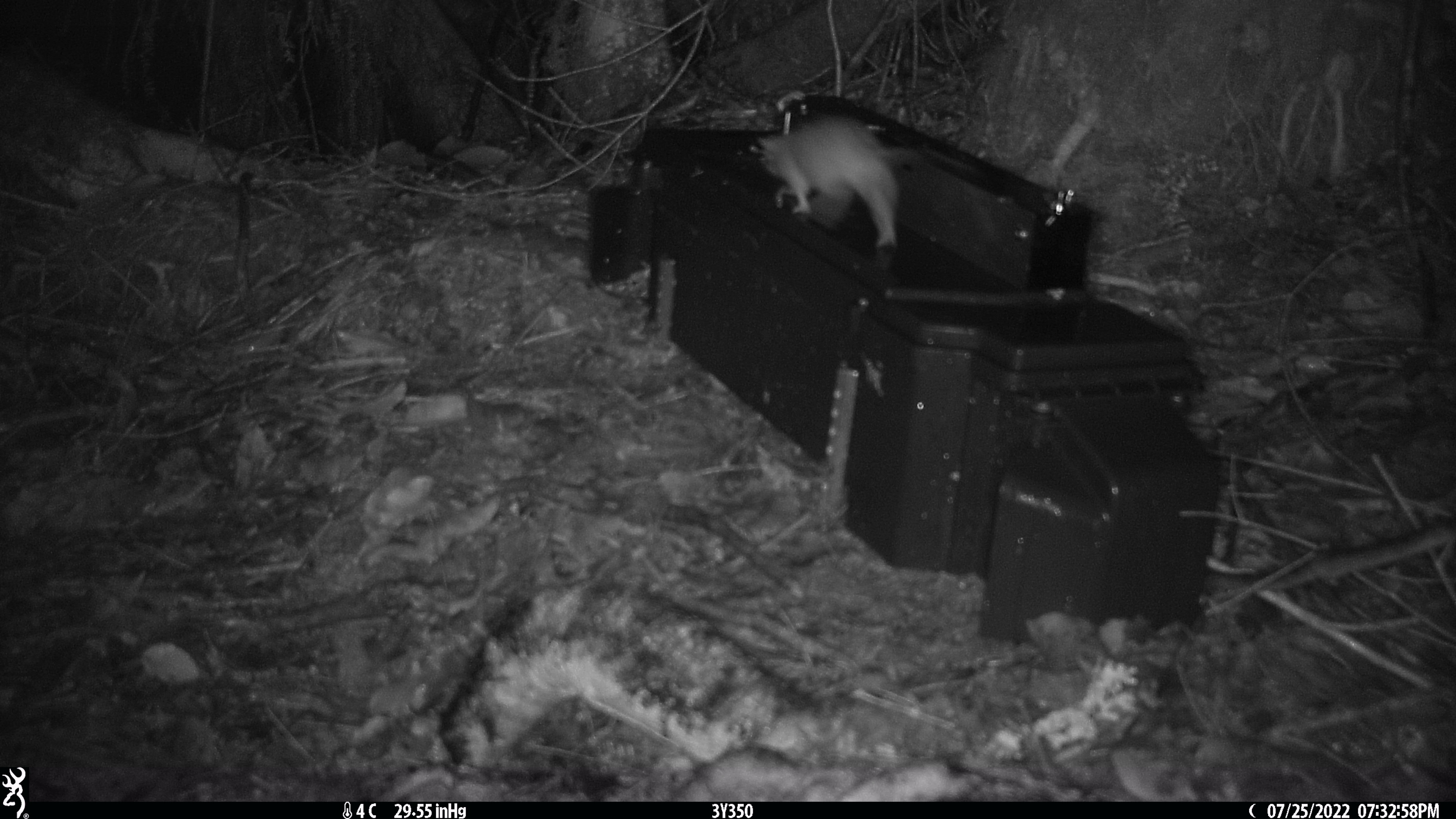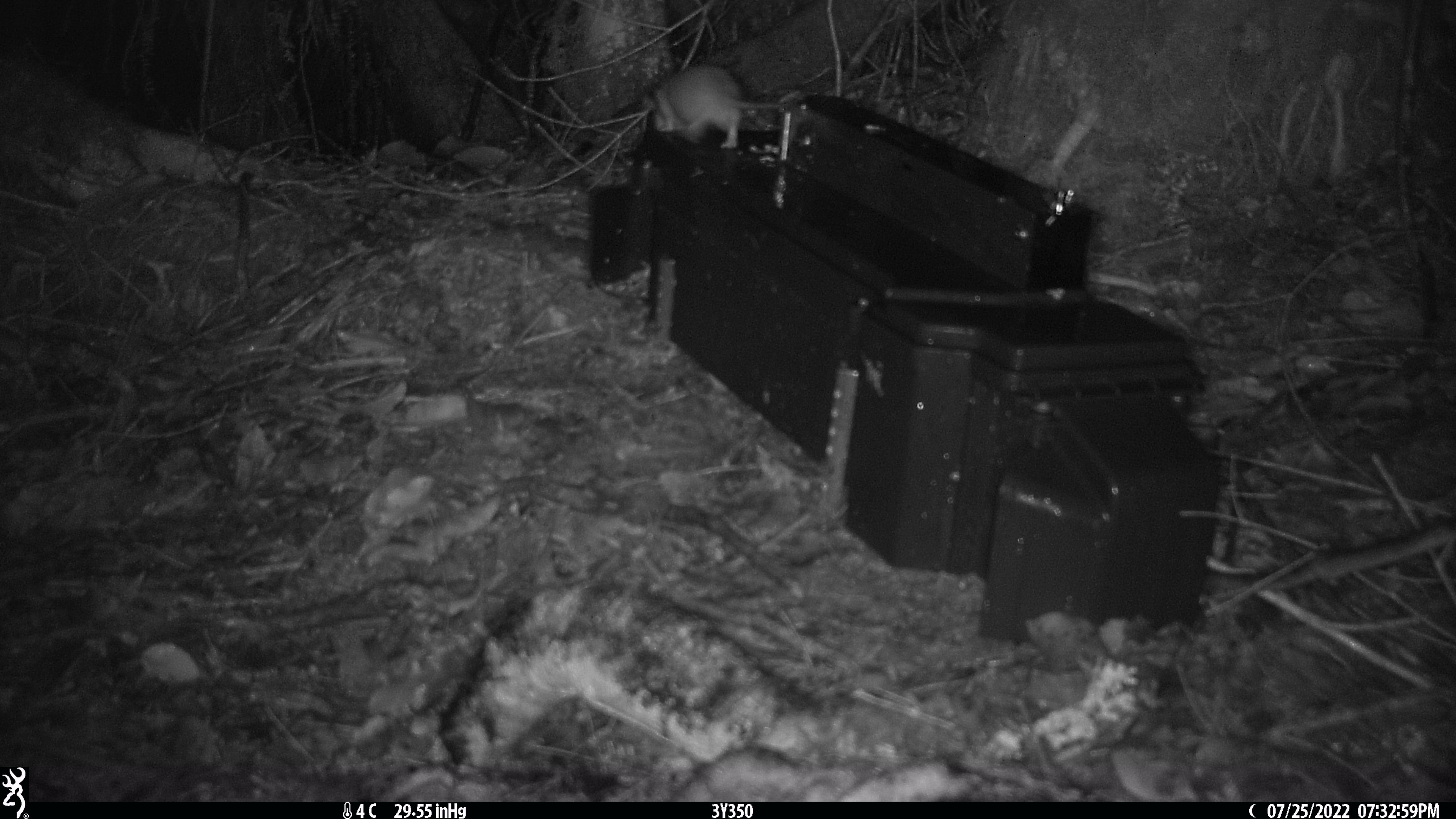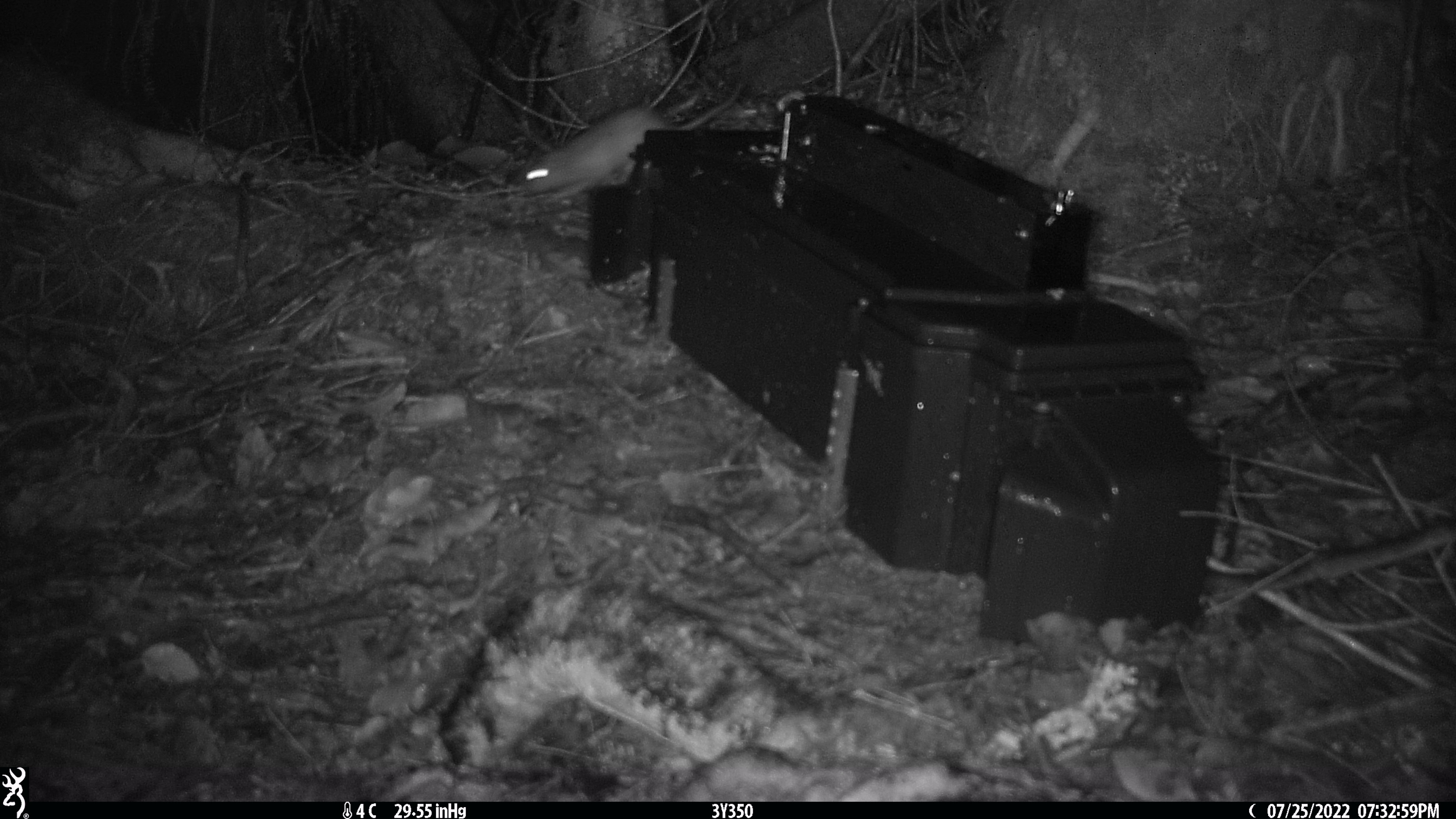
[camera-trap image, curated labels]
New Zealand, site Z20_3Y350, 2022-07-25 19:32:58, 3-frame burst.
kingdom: Animalia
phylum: Chordata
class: Mammalia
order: Rodentia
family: Muridae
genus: Rattus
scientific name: Rattus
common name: rat